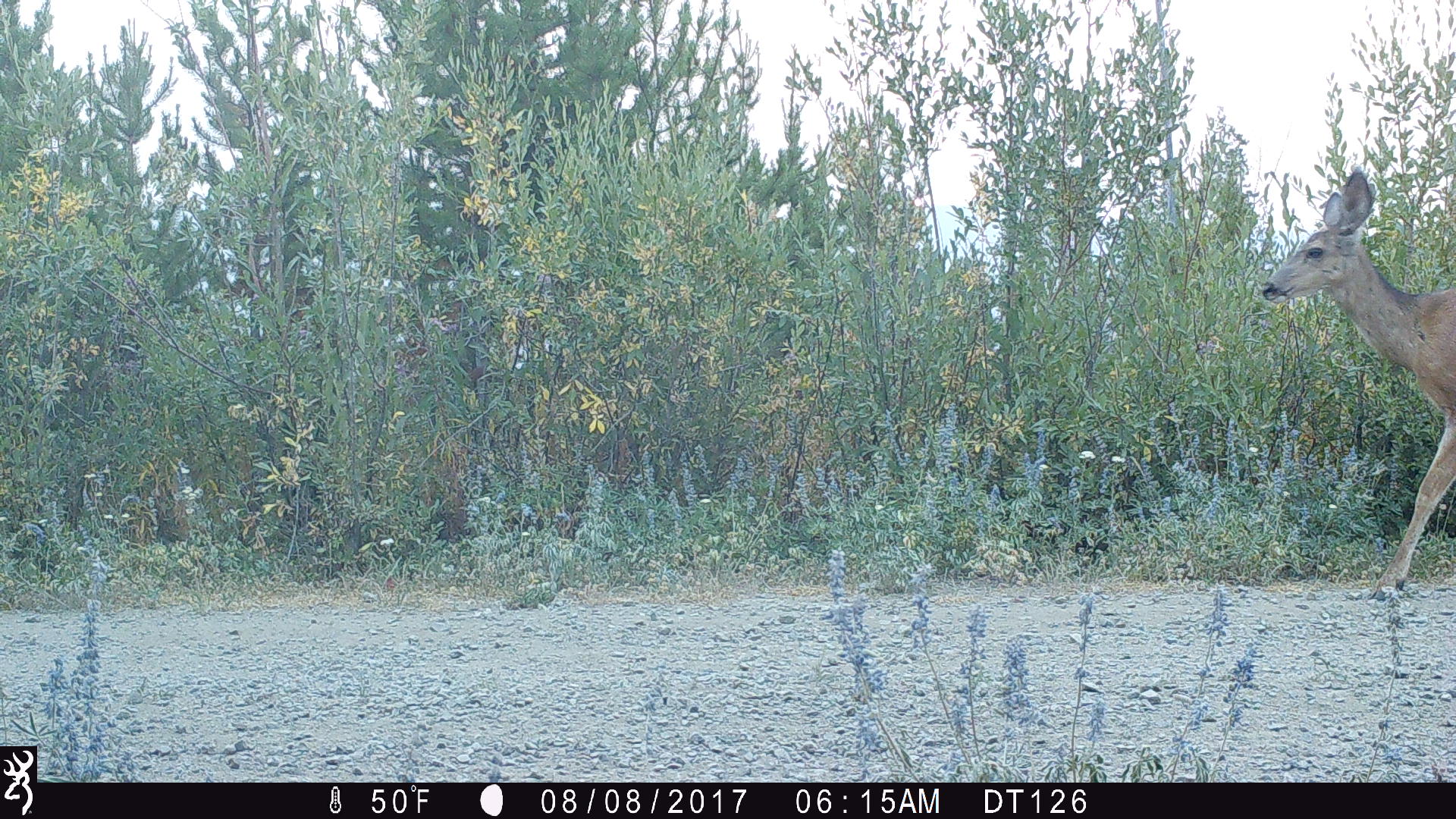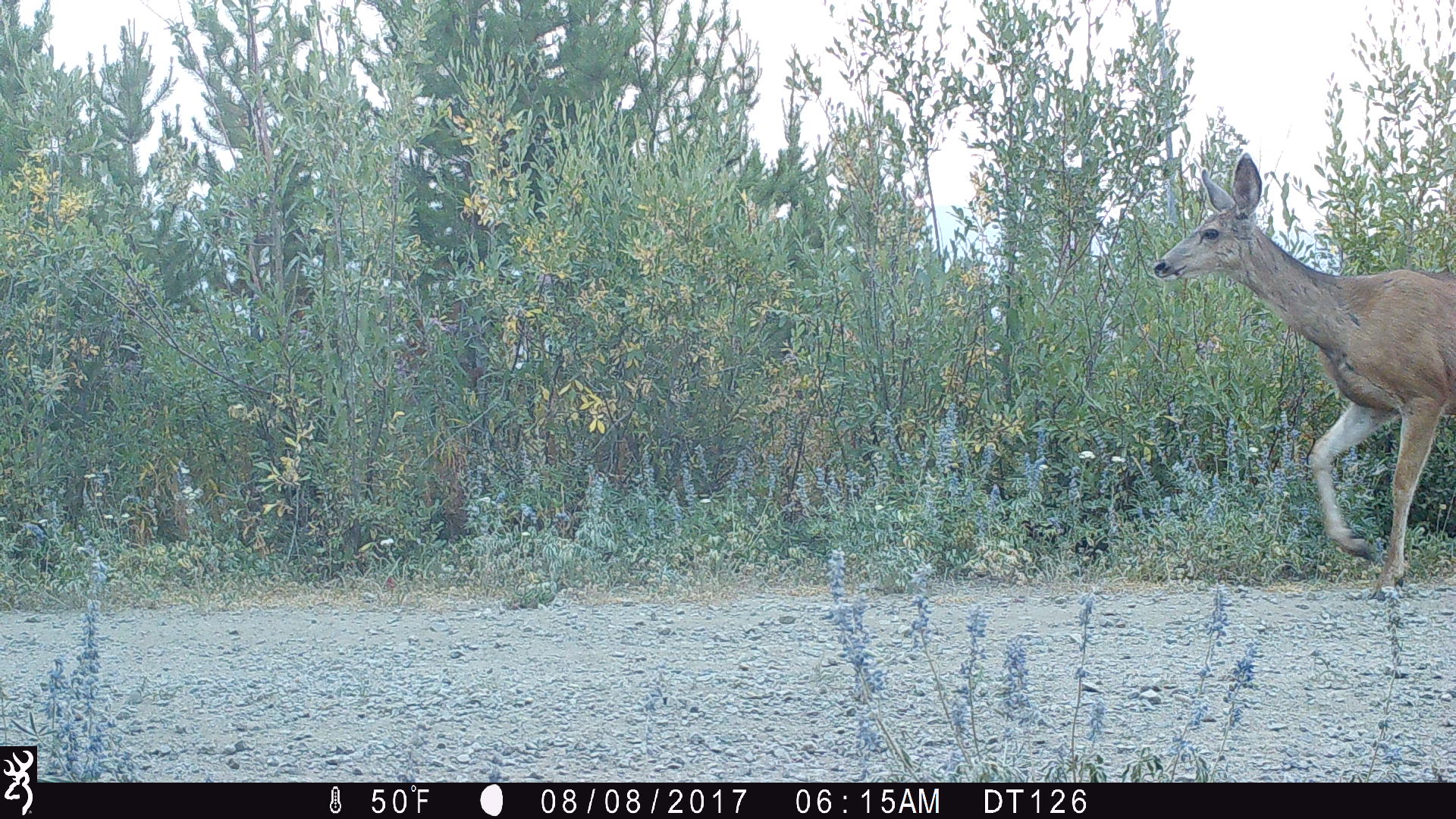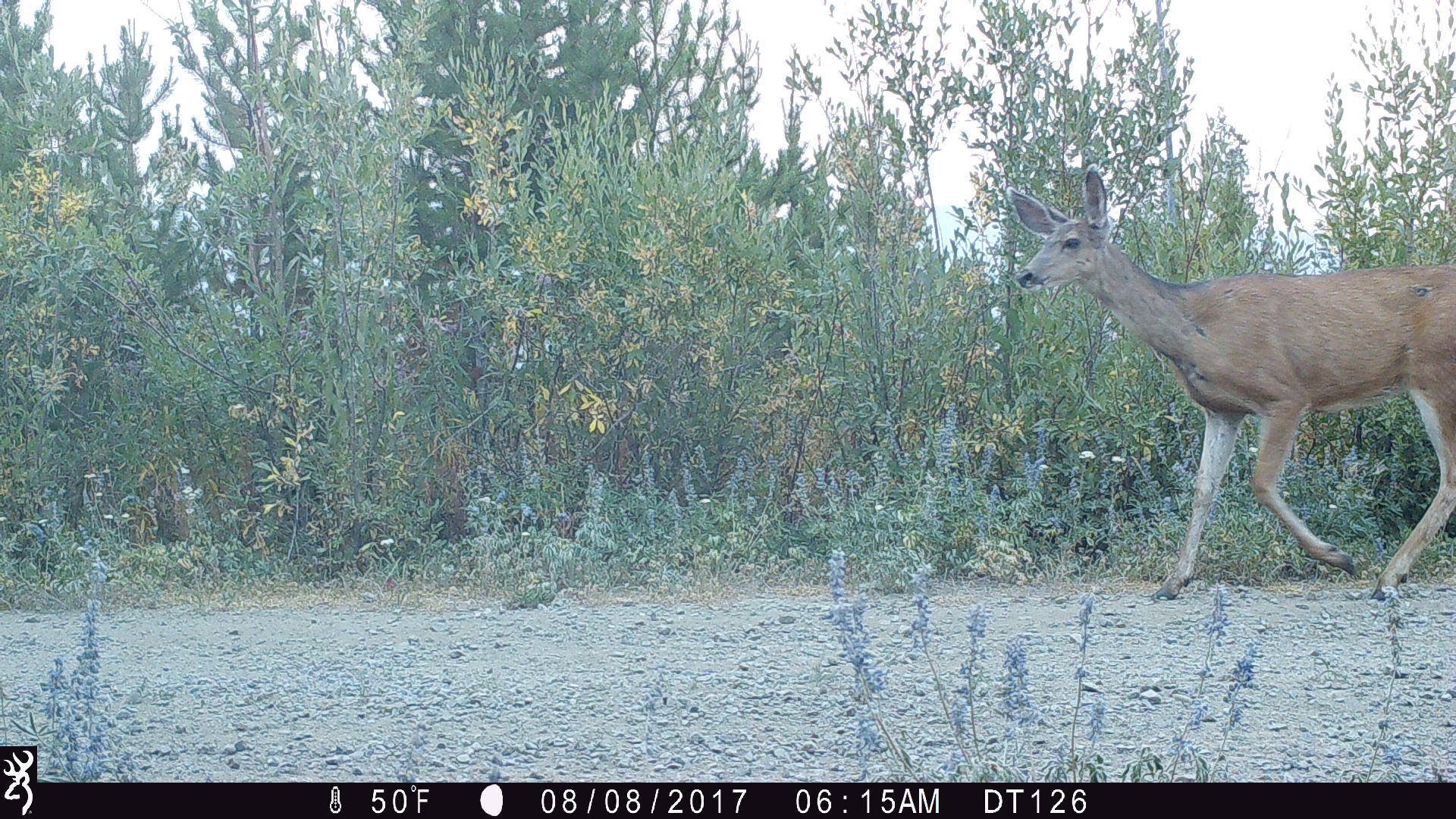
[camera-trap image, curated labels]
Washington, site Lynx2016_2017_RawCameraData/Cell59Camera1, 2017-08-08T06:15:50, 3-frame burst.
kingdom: Animalia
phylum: Chordata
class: Mammalia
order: Artiodactyla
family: Cervidae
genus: Odocoileus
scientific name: Odocoileus hemionus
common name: mule deer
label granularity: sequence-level